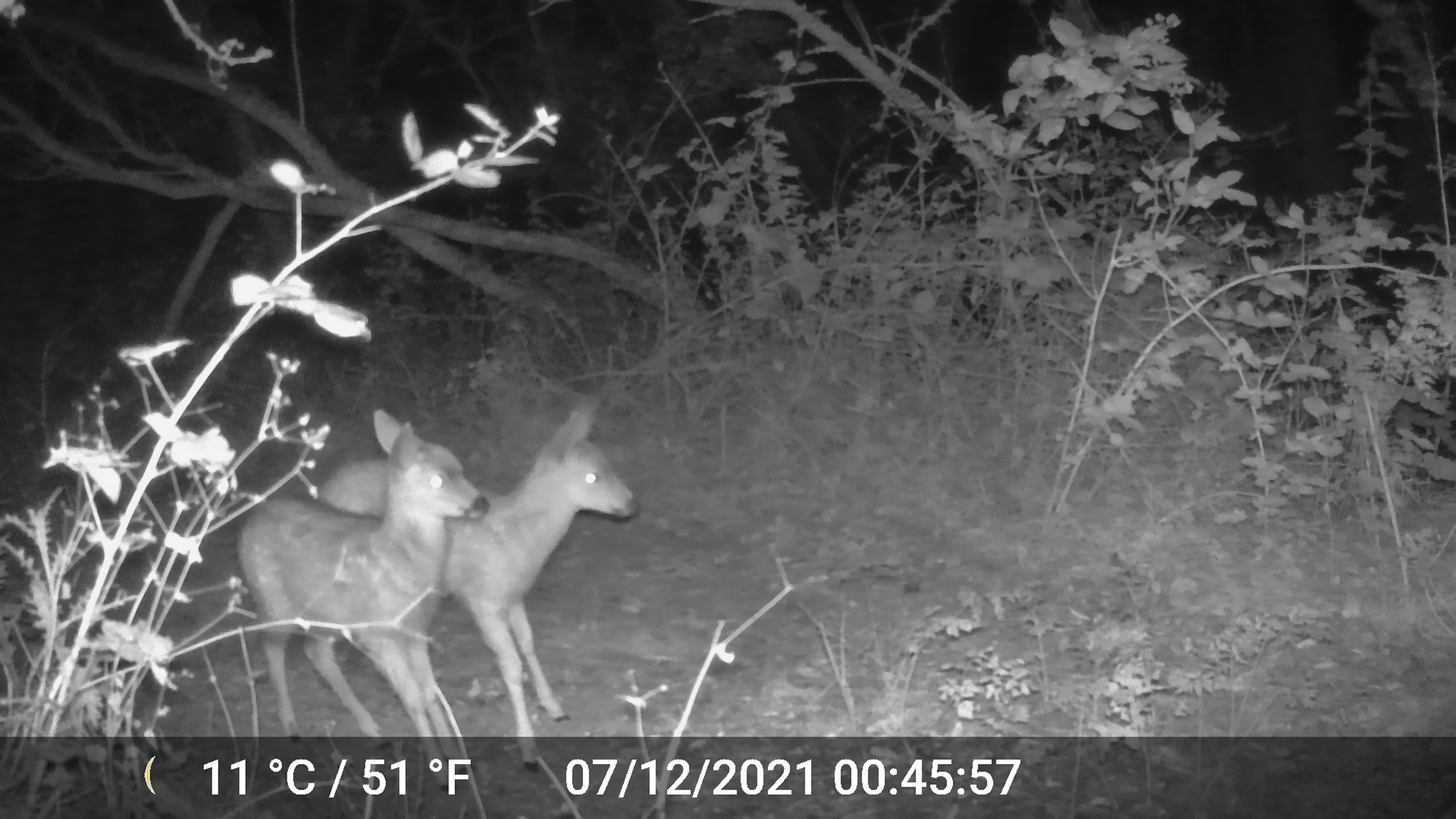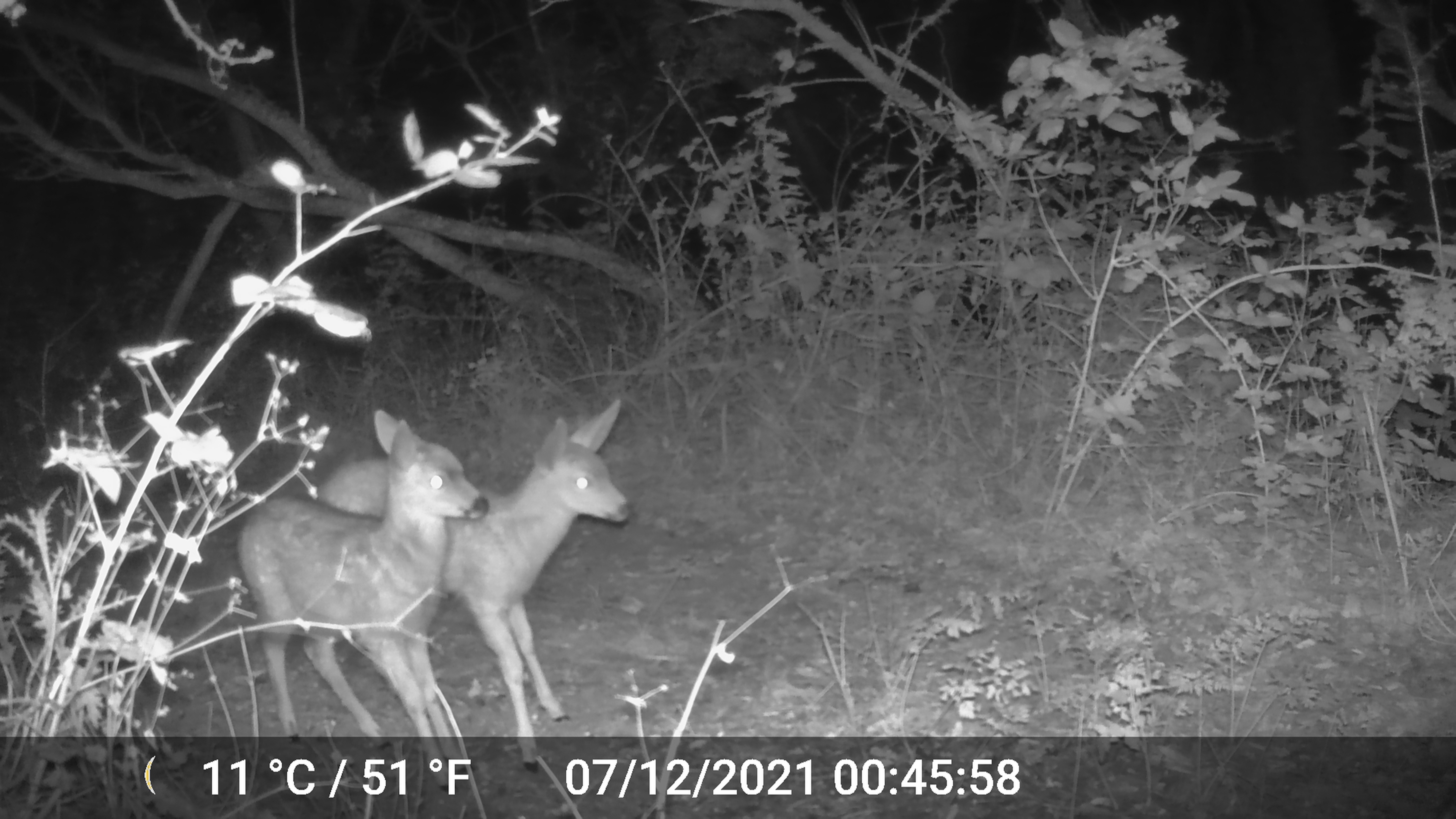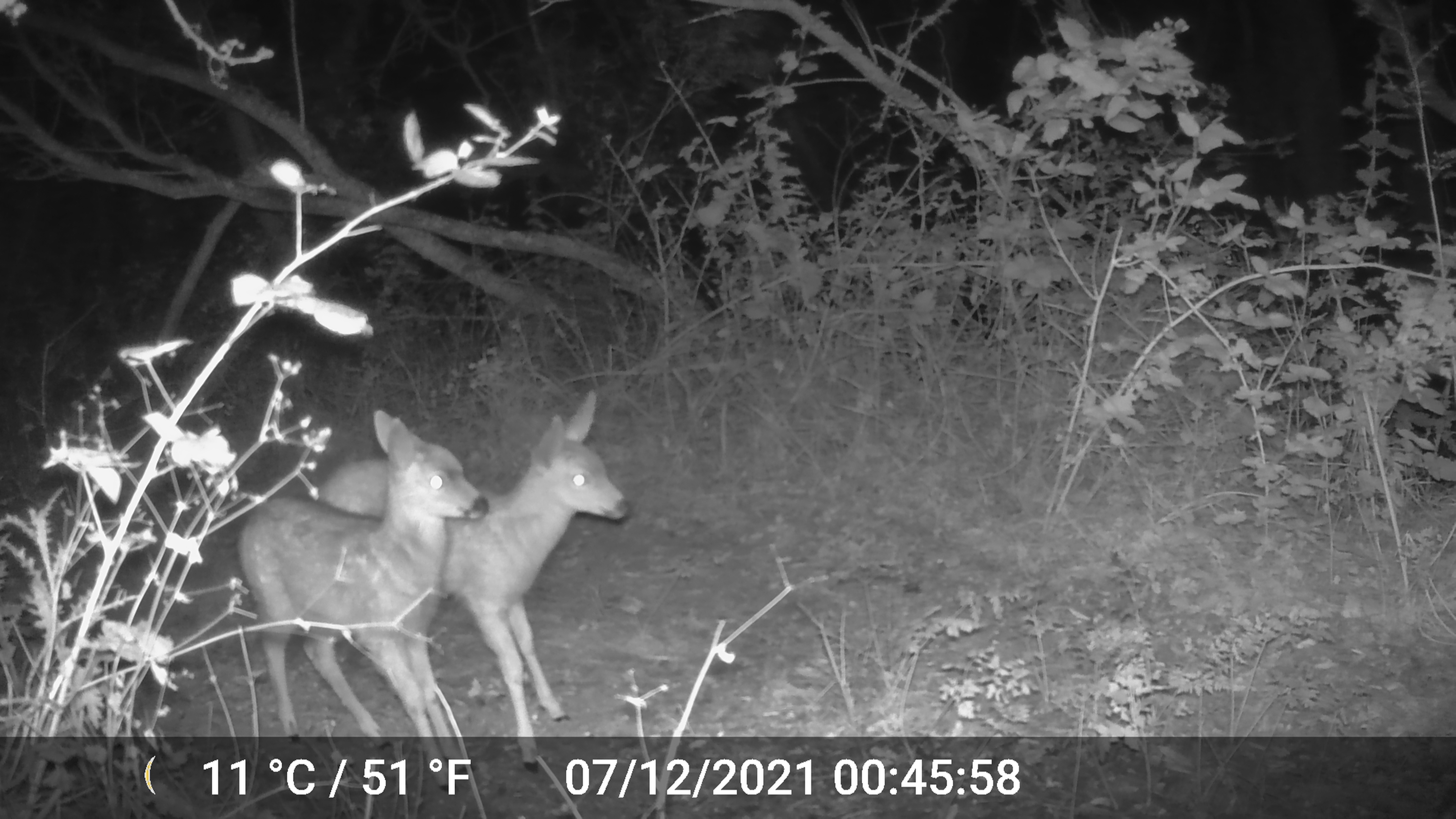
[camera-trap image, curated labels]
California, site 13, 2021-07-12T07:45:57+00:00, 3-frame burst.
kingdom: Animalia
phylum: Chordata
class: Mammalia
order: Artiodactyla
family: Cervidae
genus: Odocoileus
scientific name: Odocoileus hemionus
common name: mule deer